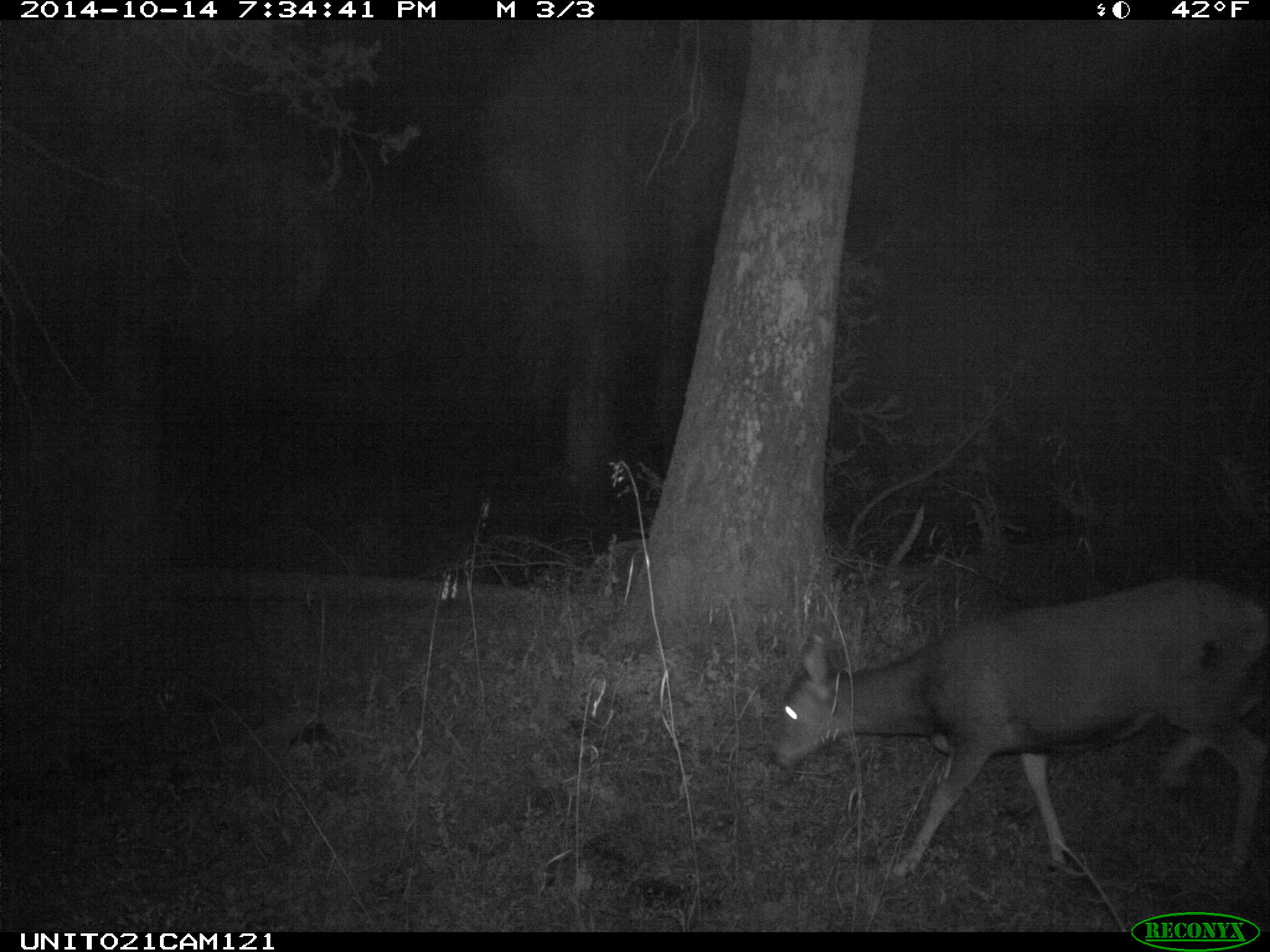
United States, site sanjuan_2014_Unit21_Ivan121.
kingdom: Animalia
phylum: Chordata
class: Mammalia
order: Artiodactyla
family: Cervidae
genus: Odocoileus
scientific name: Odocoileus hemionus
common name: mule deer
Odocoileus hemionus (mule deer).